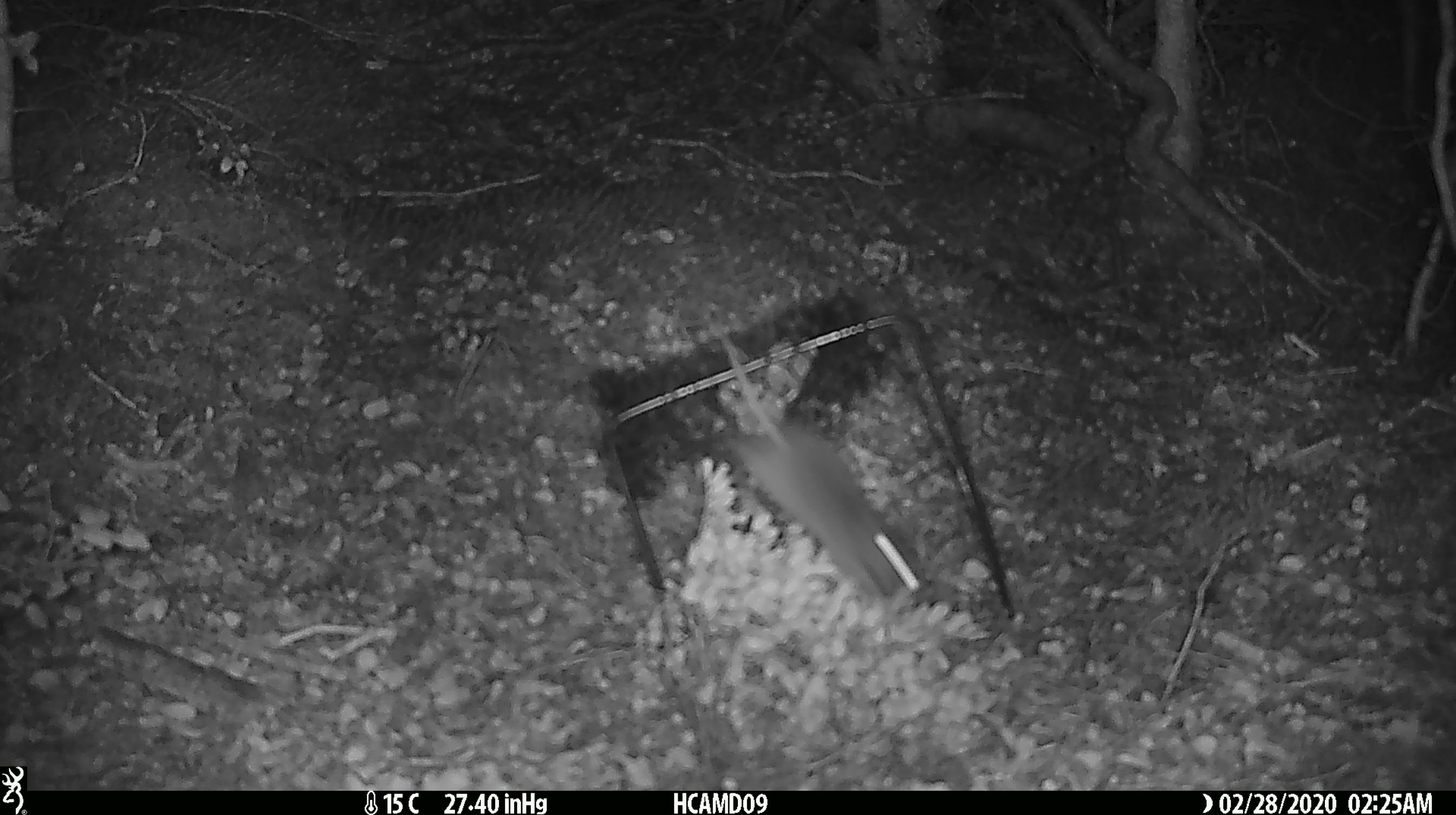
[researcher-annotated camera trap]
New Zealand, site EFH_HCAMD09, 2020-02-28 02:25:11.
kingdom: Animalia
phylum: Chordata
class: Mammalia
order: Rodentia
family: Muridae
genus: Mus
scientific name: Mus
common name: mouse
Mouse (Mus).